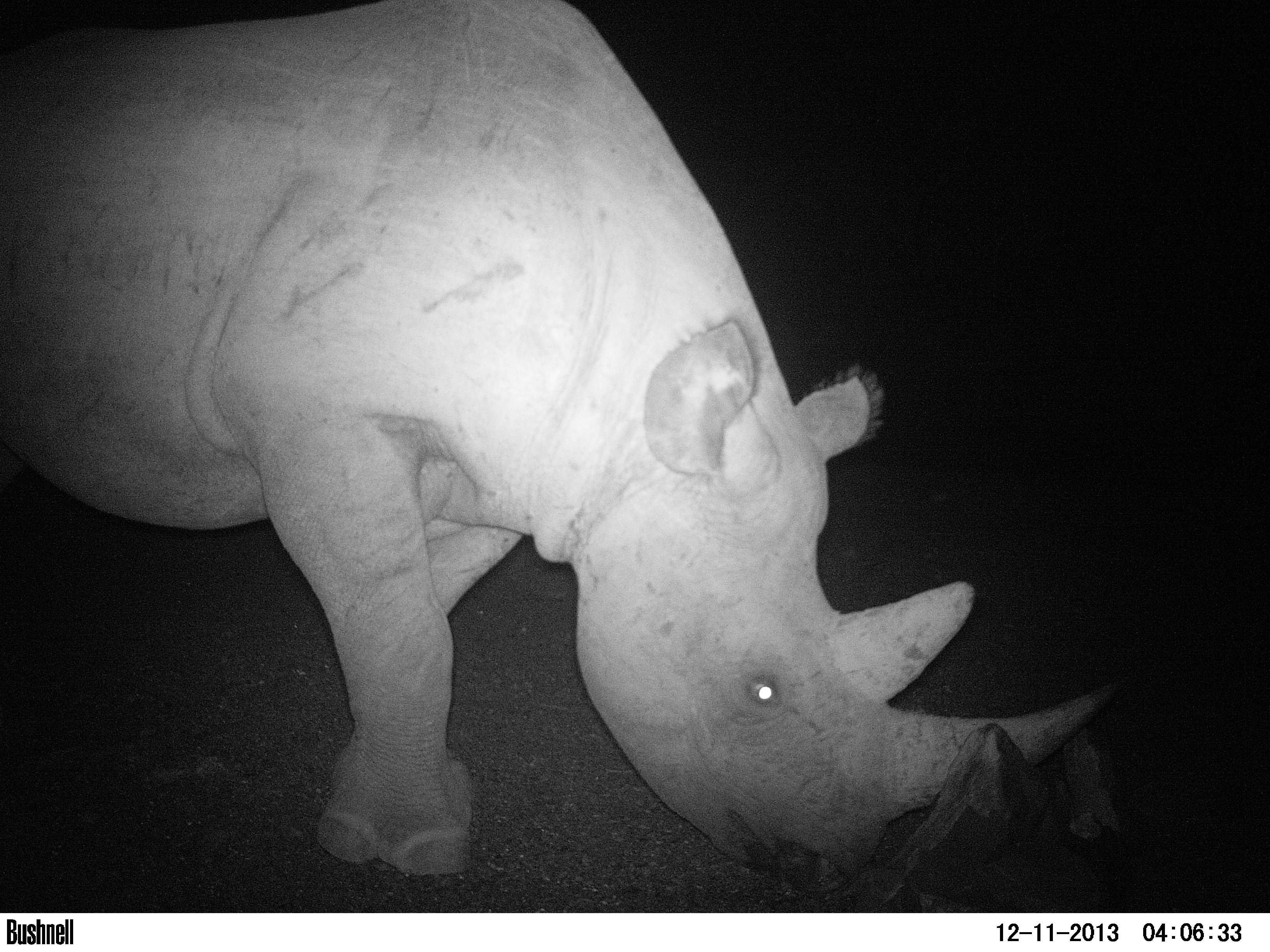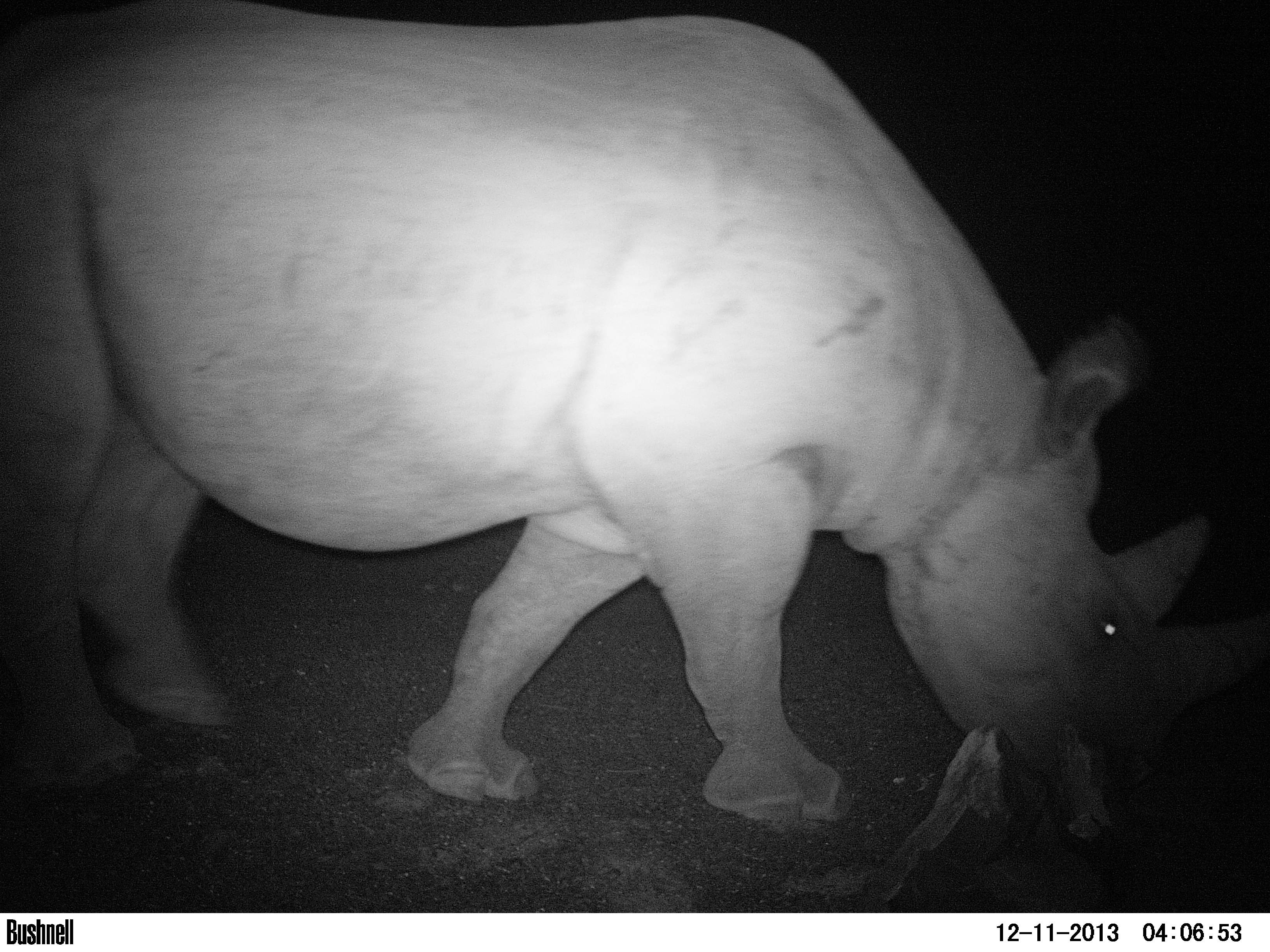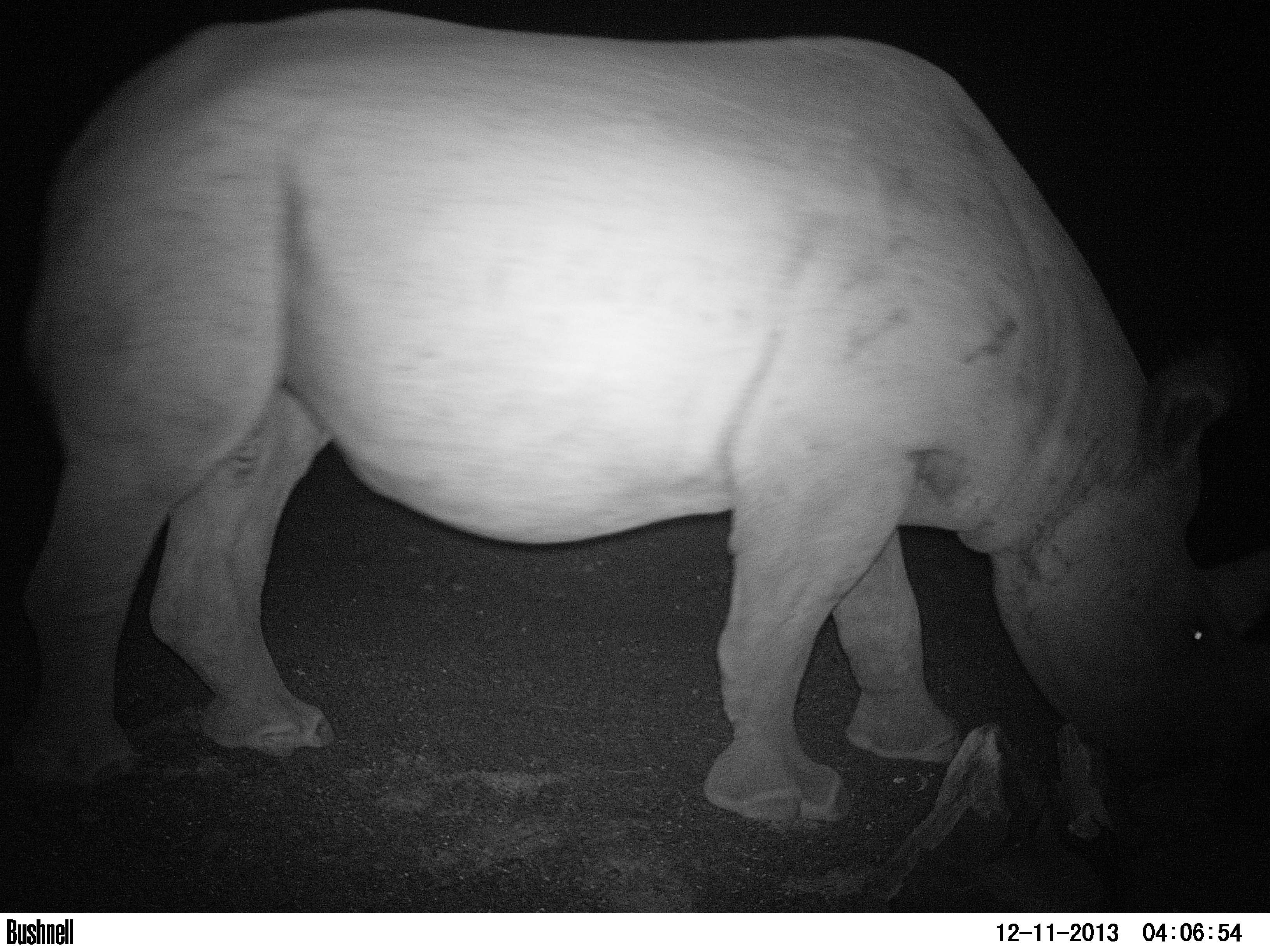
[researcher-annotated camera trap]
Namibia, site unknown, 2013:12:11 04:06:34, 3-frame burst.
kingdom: Animalia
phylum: Chordata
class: Mammalia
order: Perissodactyla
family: Rhinocerotidae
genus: Diceros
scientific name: Diceros bicornis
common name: black rhinoceros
Diceros bicornis (black rhinoceros).